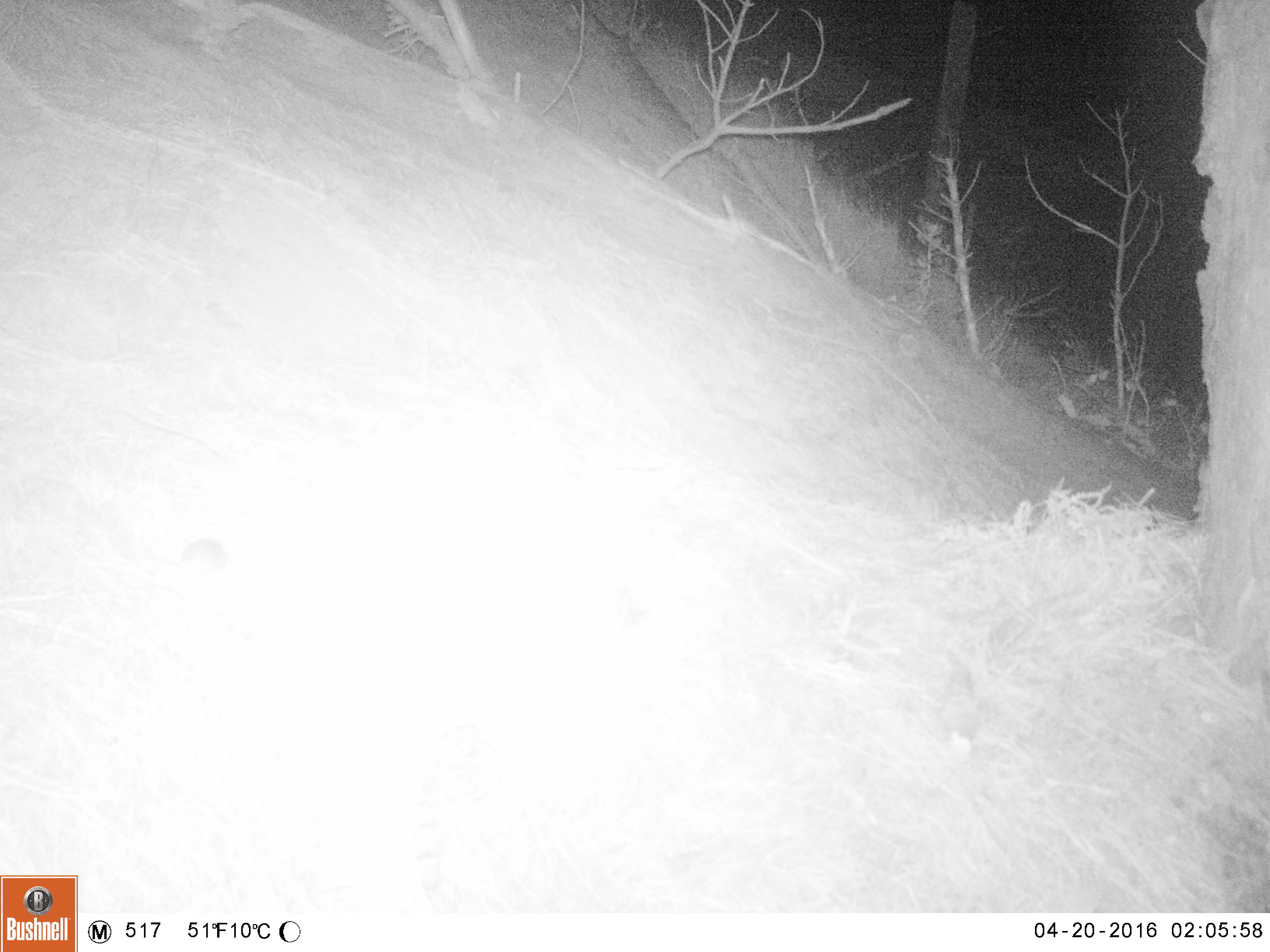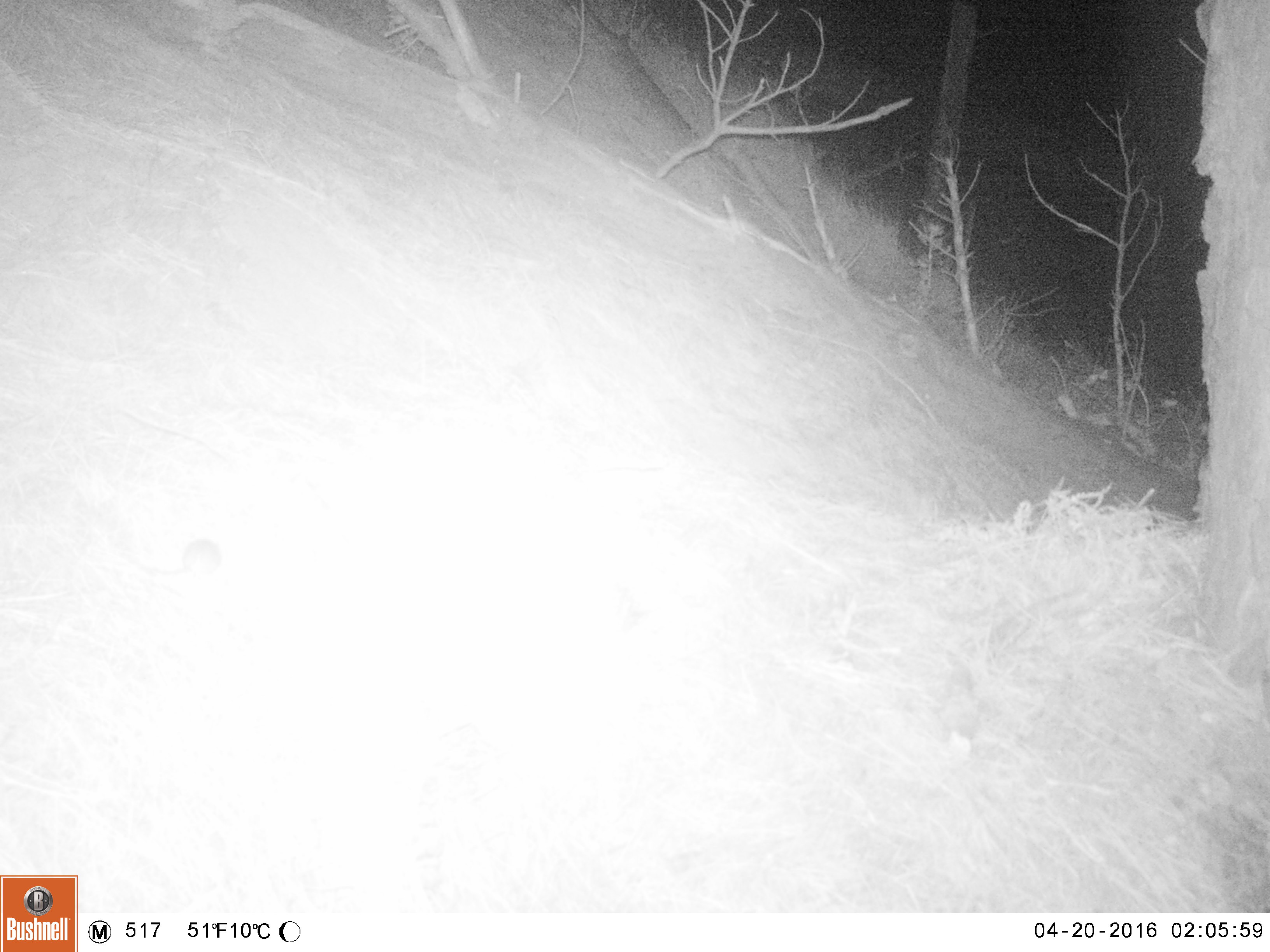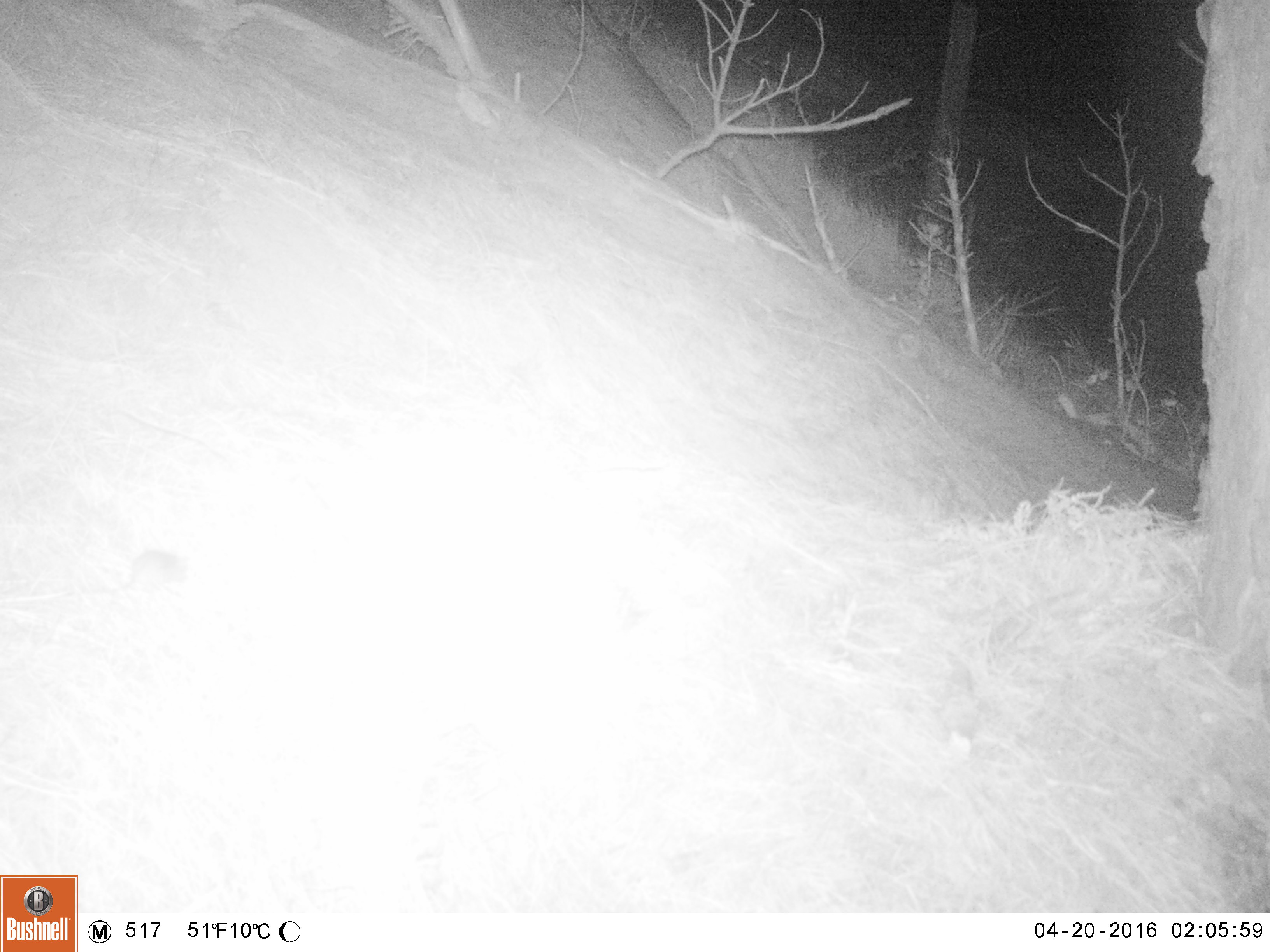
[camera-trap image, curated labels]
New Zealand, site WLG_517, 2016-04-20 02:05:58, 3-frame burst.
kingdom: Animalia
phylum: Chordata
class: Mammalia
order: Rodentia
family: Muridae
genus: Mus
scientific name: Mus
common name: mouse